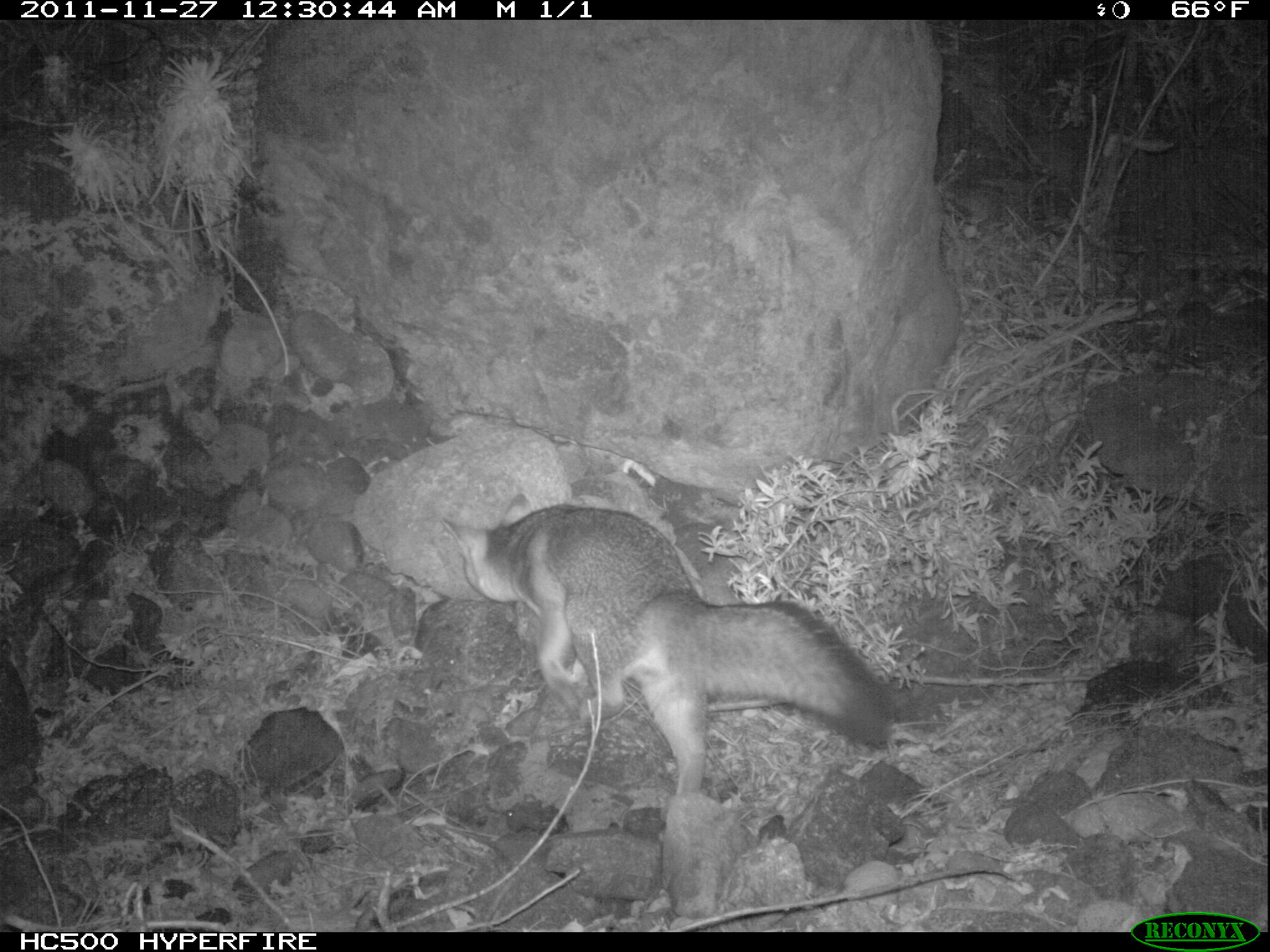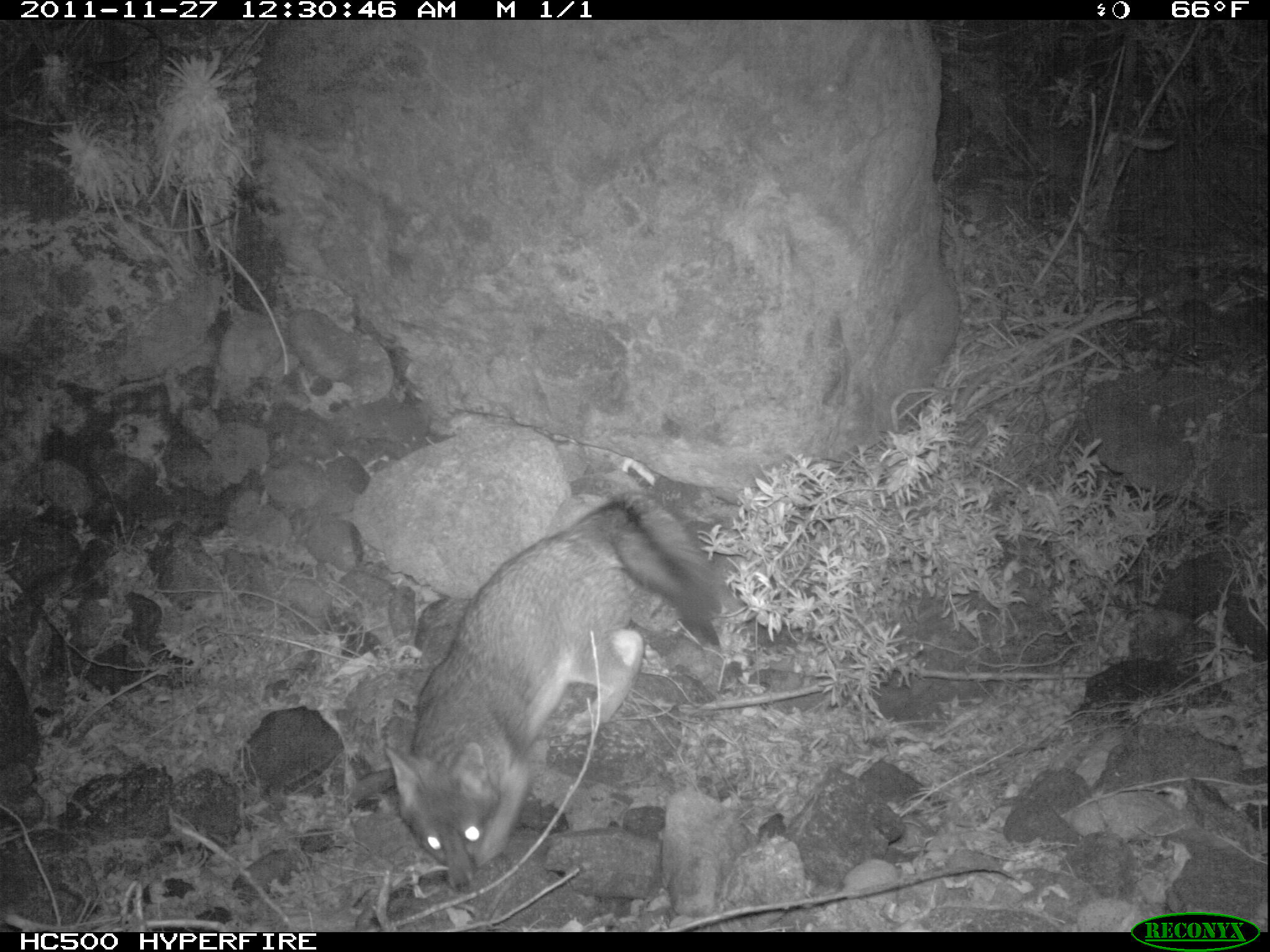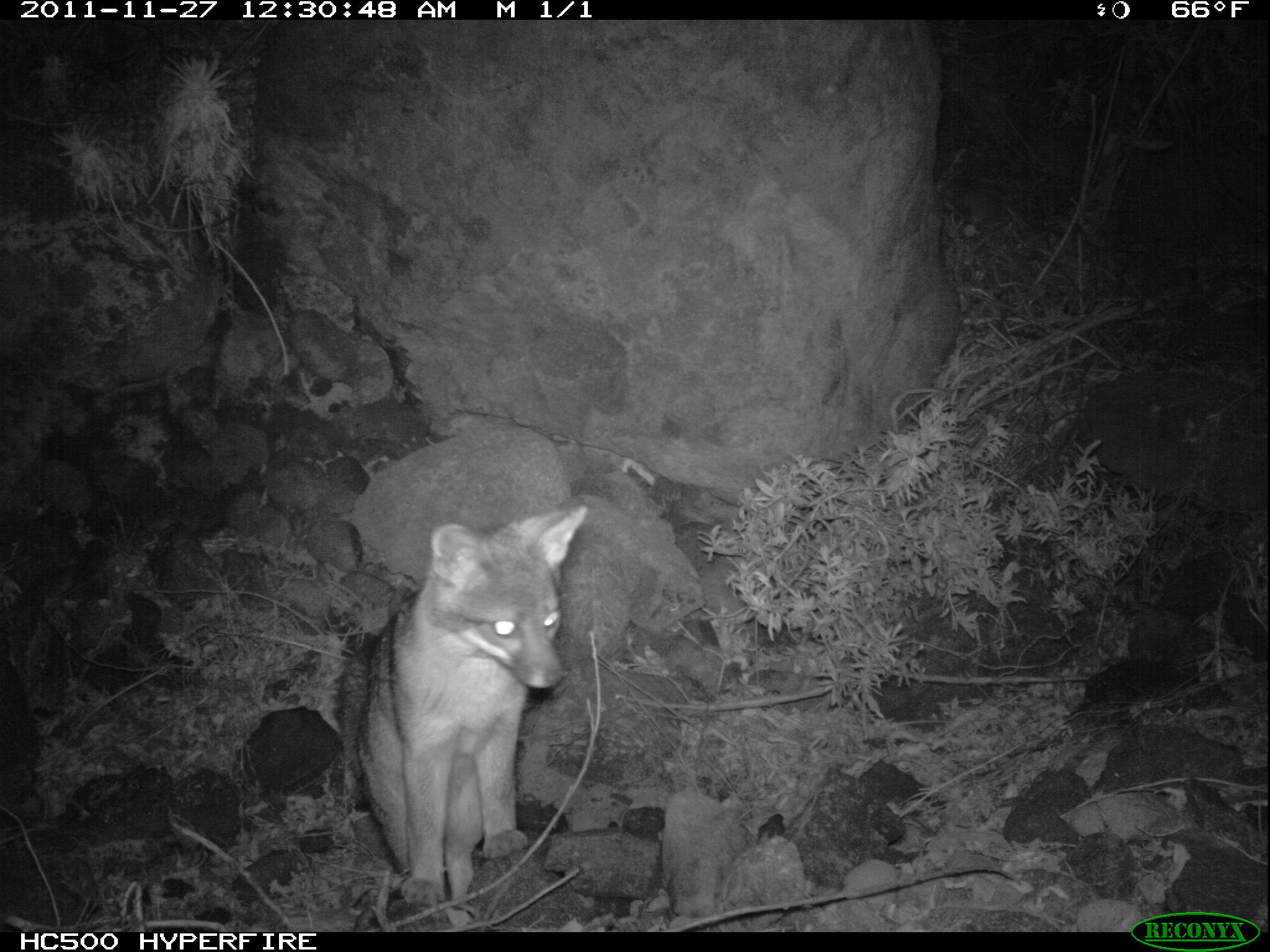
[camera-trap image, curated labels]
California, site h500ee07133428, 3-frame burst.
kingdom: Animalia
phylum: Chordata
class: Mammalia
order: Carnivora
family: Canidae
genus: Urocyon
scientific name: Urocyon littoralis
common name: island fox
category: fox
Fox (island fox) (Urocyon littoralis).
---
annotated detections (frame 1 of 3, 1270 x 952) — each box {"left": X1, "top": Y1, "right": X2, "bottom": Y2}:
fox: {"left": 440, "top": 492, "right": 894, "bottom": 797}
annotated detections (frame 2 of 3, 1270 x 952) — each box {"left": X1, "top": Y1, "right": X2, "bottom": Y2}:
fox: {"left": 383, "top": 491, "right": 732, "bottom": 894}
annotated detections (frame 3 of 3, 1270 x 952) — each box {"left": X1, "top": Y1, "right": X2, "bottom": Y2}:
fox: {"left": 337, "top": 500, "right": 587, "bottom": 913}